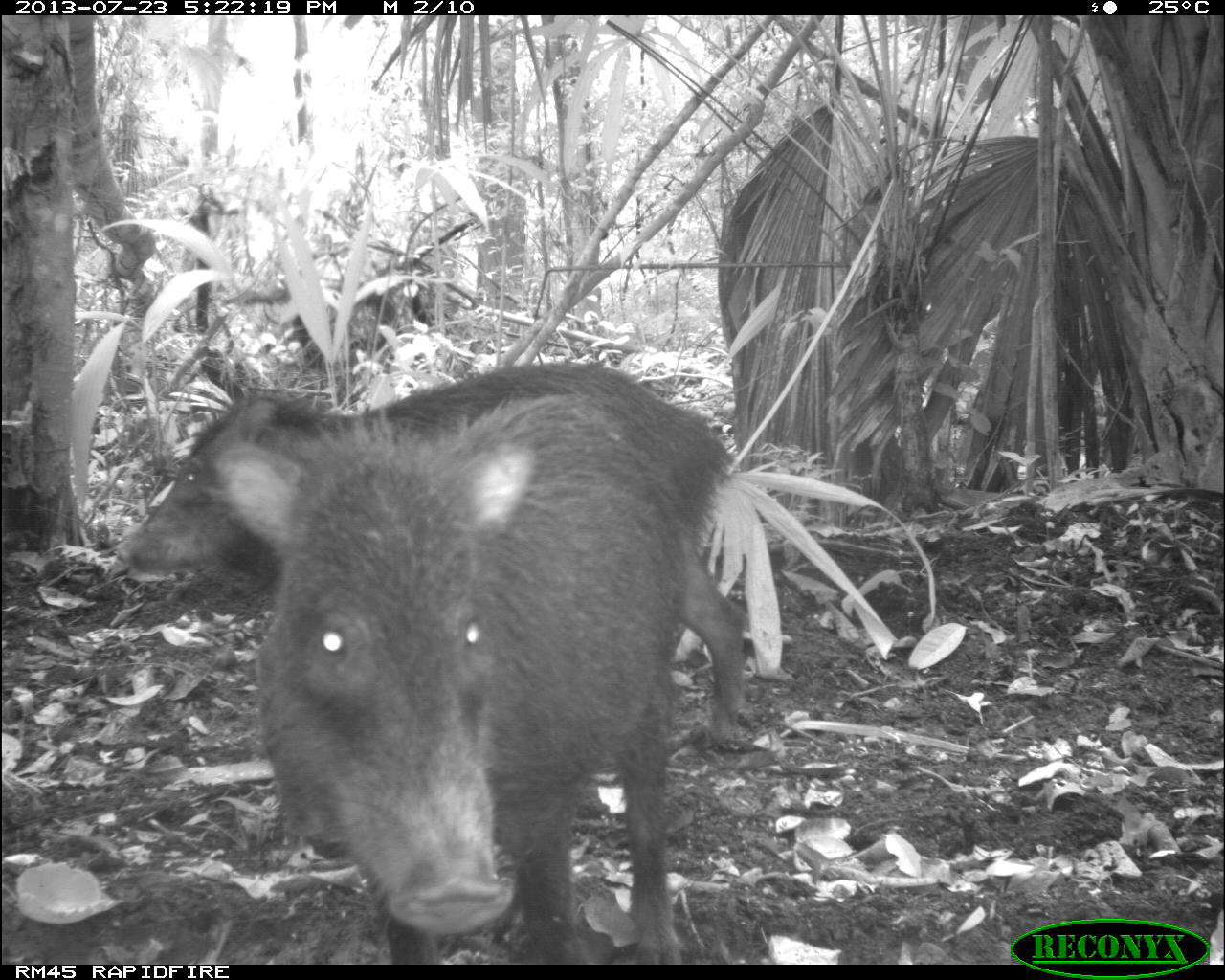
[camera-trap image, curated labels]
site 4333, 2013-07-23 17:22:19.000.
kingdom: Animalia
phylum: Chordata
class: Mammalia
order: Artiodactyla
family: Tayassuidae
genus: Tayassu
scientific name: Tayassu pecari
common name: white-lipped peccary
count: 4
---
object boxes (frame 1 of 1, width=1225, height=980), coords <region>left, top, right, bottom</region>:
tayassu pecari: <region>199, 388, 694, 962</region>; <region>114, 358, 747, 747</region>